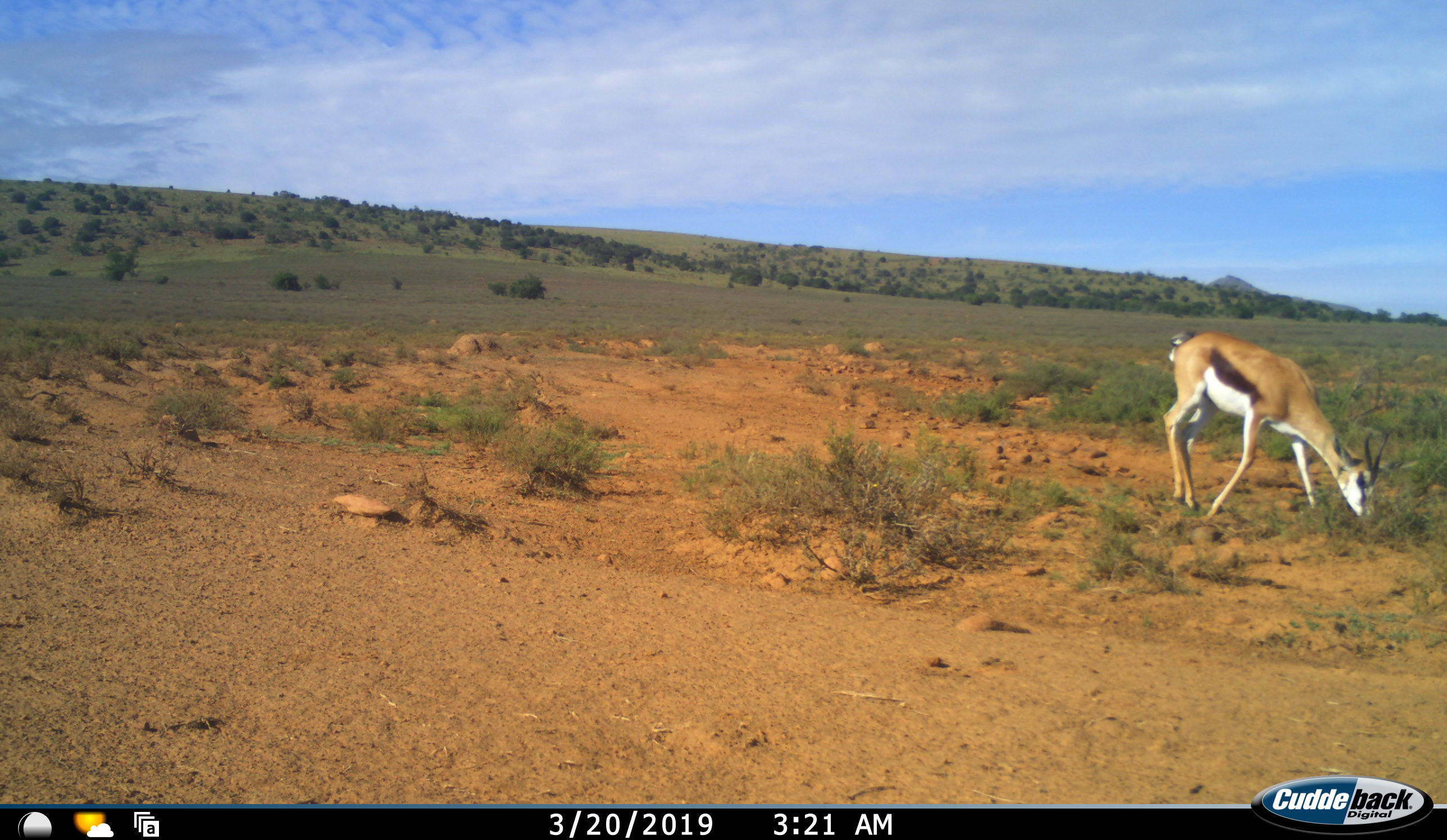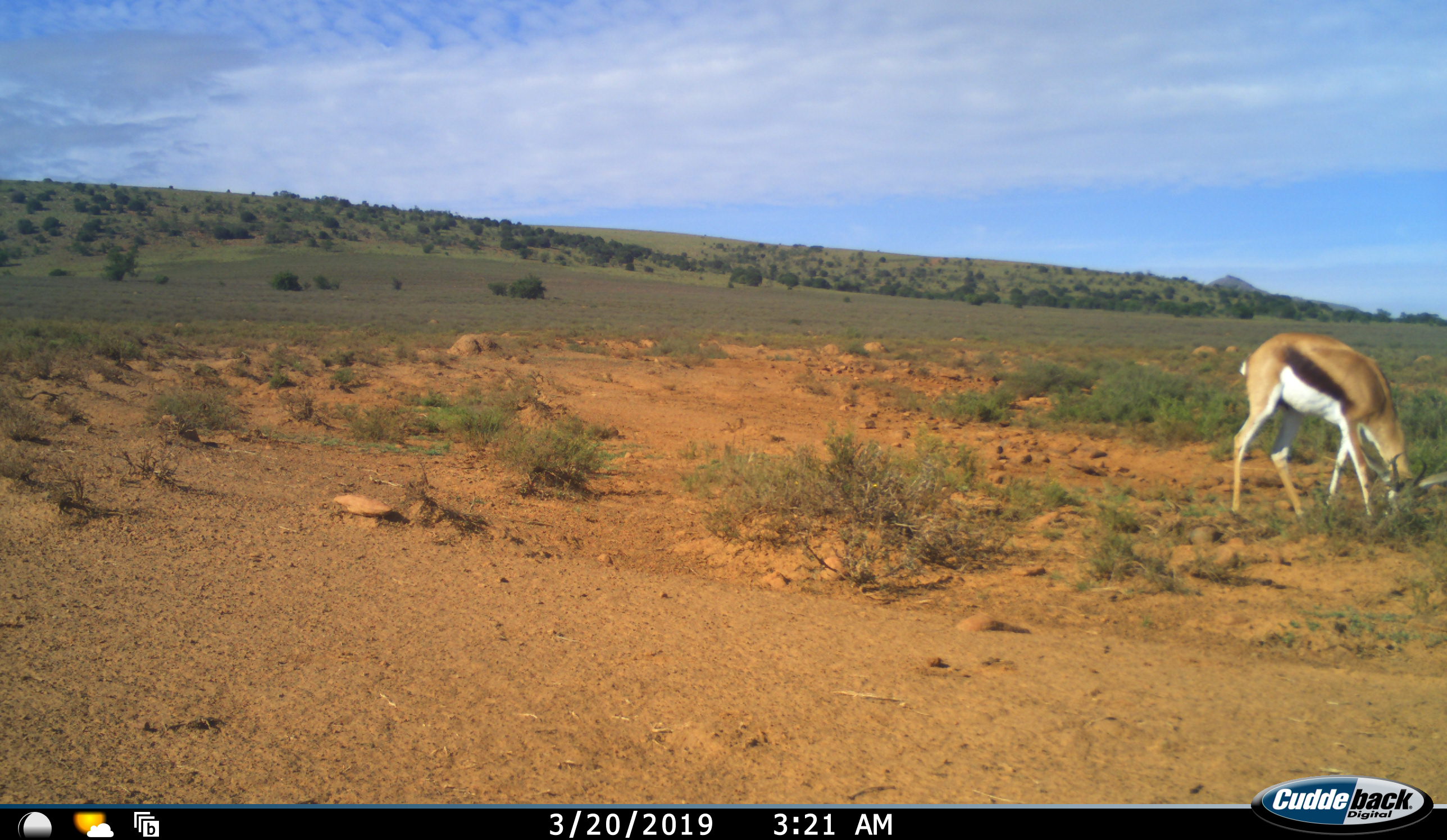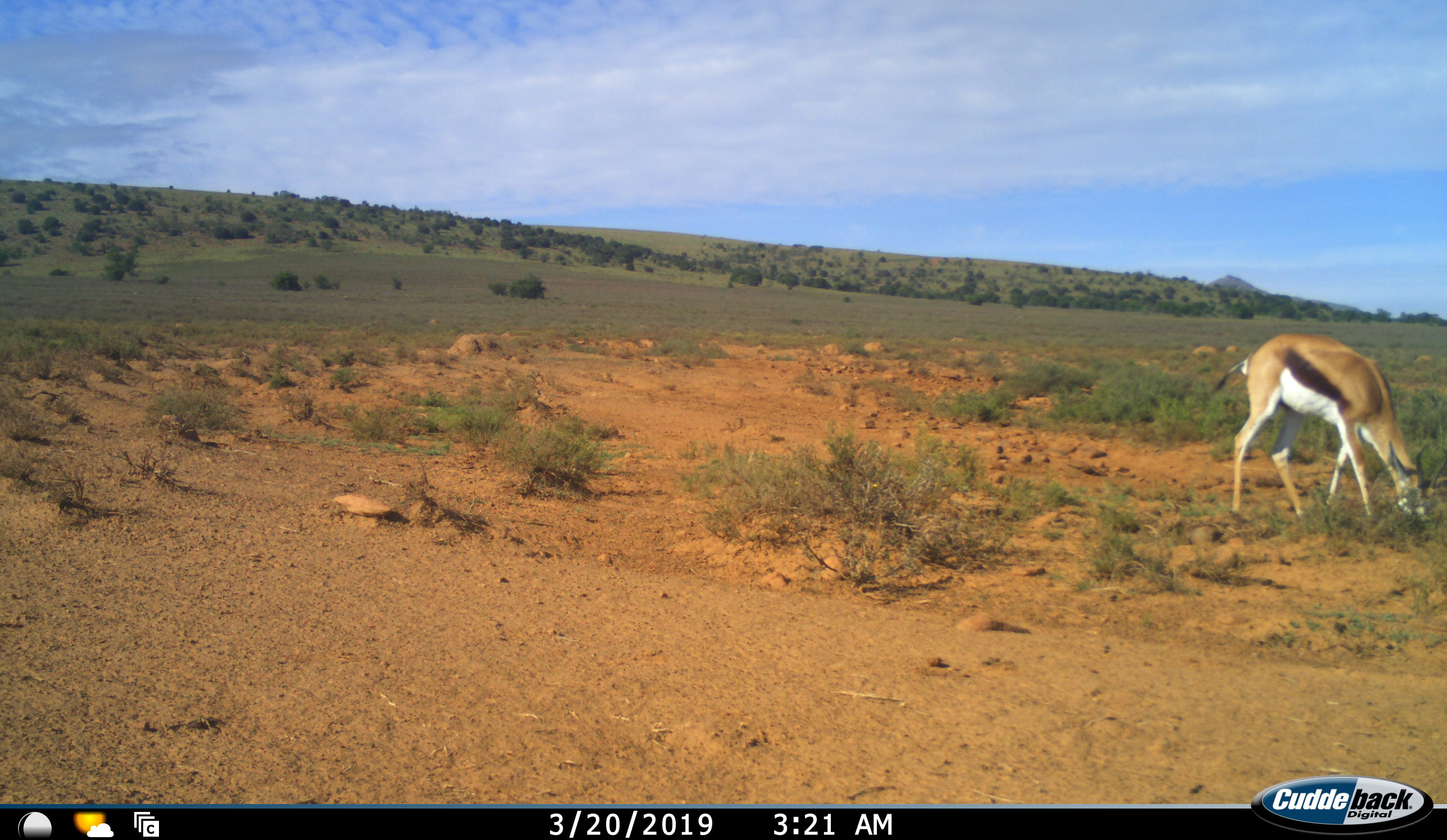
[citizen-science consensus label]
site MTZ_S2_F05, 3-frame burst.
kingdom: Animalia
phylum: Chordata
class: Mammalia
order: Artiodactyla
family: Bovidae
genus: Antidorcas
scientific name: Antidorcas marsupialis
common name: springbok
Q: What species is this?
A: Springbok (Antidorcas marsupialis).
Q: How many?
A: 1.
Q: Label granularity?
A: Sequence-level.